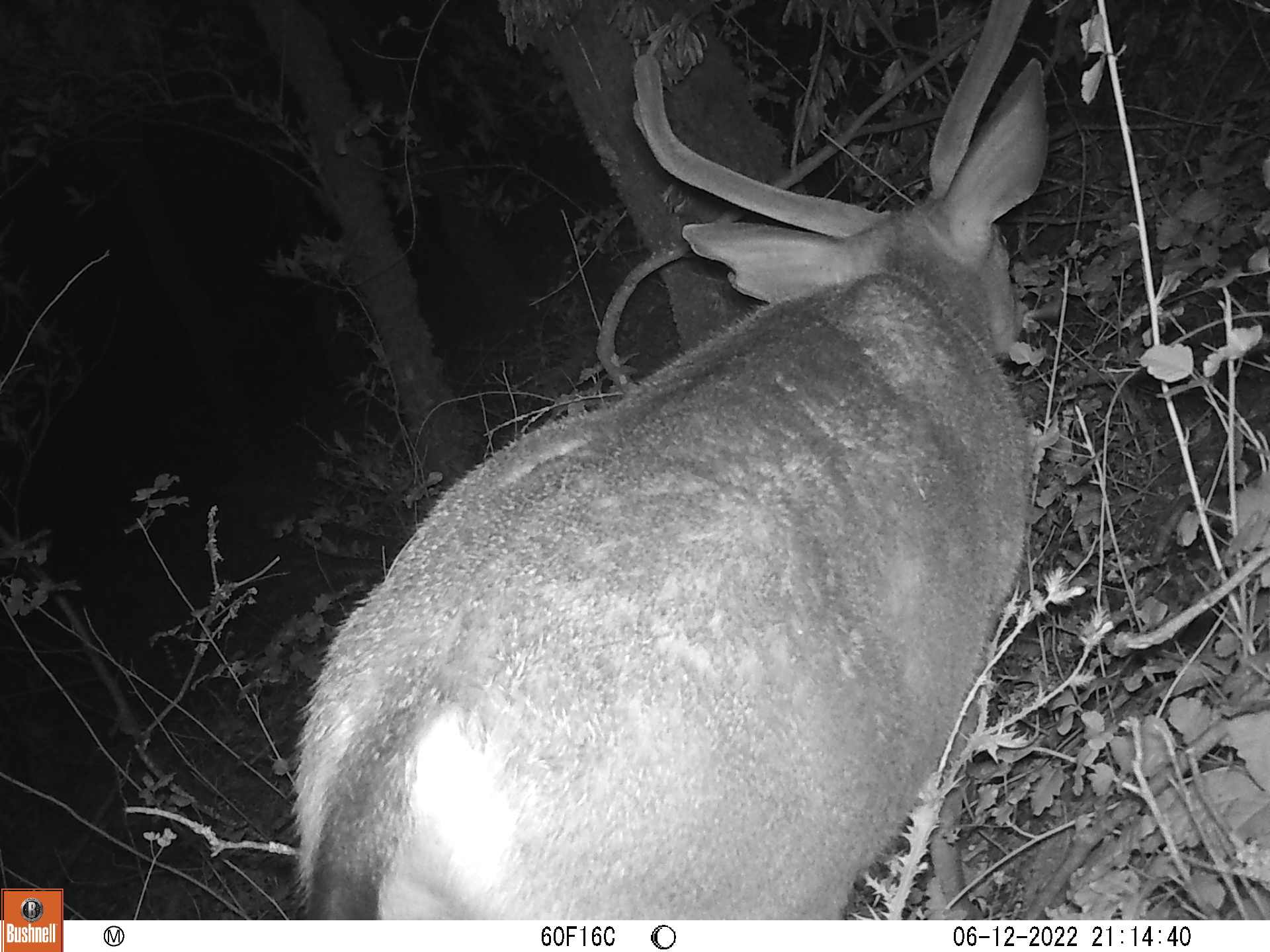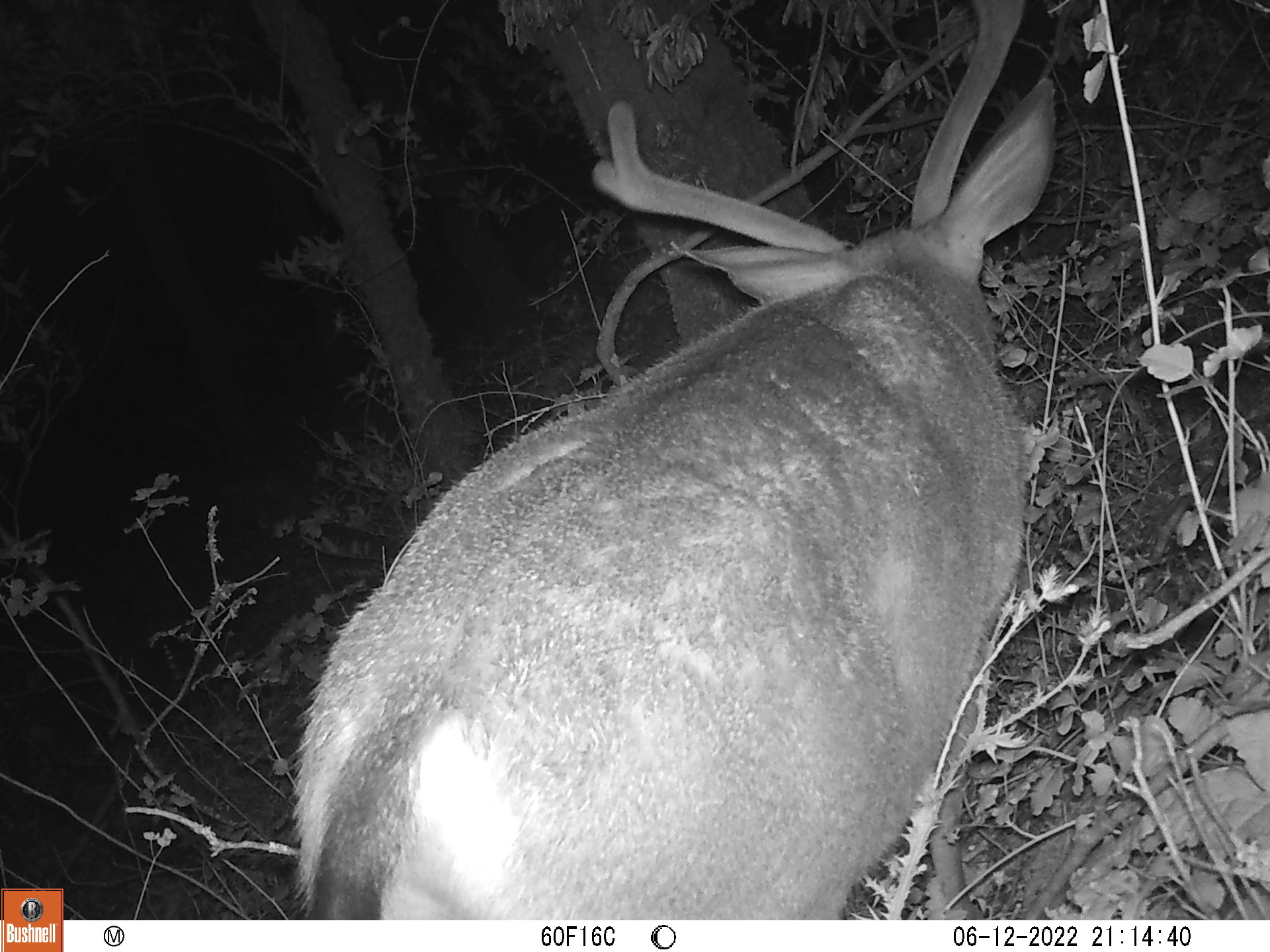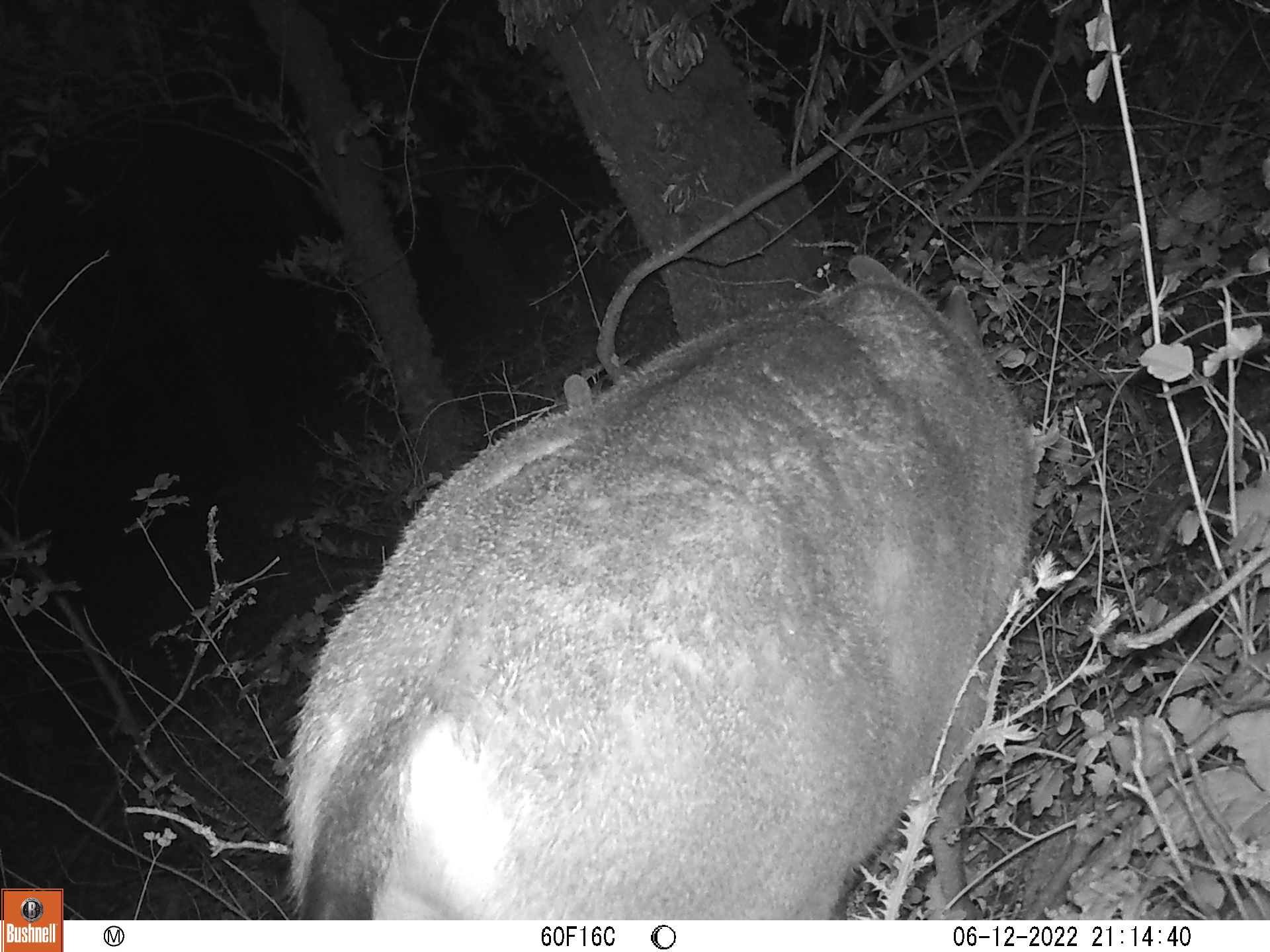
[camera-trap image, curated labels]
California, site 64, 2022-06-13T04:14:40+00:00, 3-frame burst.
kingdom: Animalia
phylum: Chordata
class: Mammalia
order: Artiodactyla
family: Cervidae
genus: Odocoileus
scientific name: Odocoileus hemionus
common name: mule deer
Mule deer (Odocoileus hemionus).